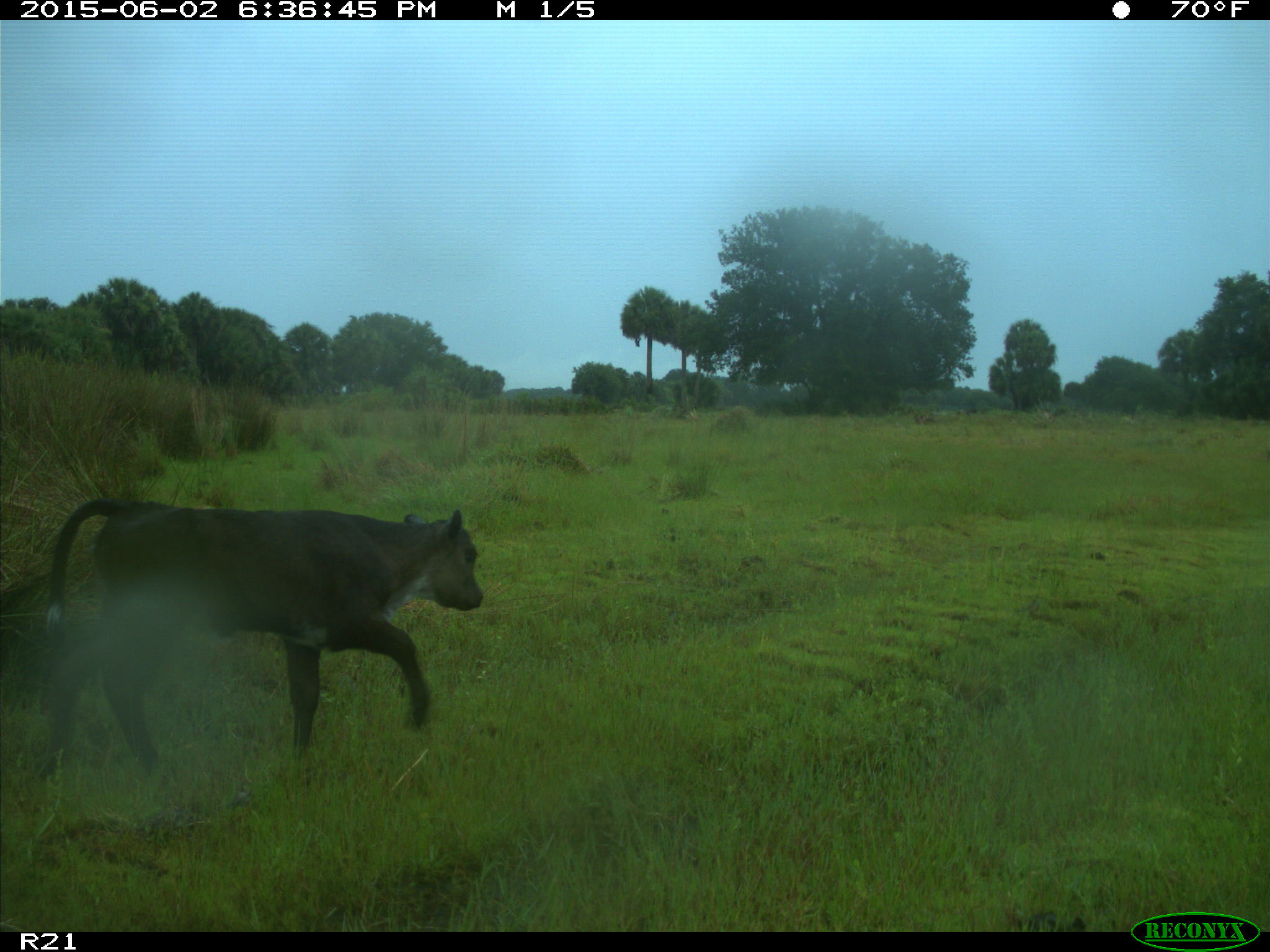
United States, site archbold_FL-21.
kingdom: Animalia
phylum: Chordata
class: Mammalia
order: Artiodactyla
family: Bovidae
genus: Bos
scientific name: Bos taurus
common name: domestic cow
Bos taurus (domestic cow).